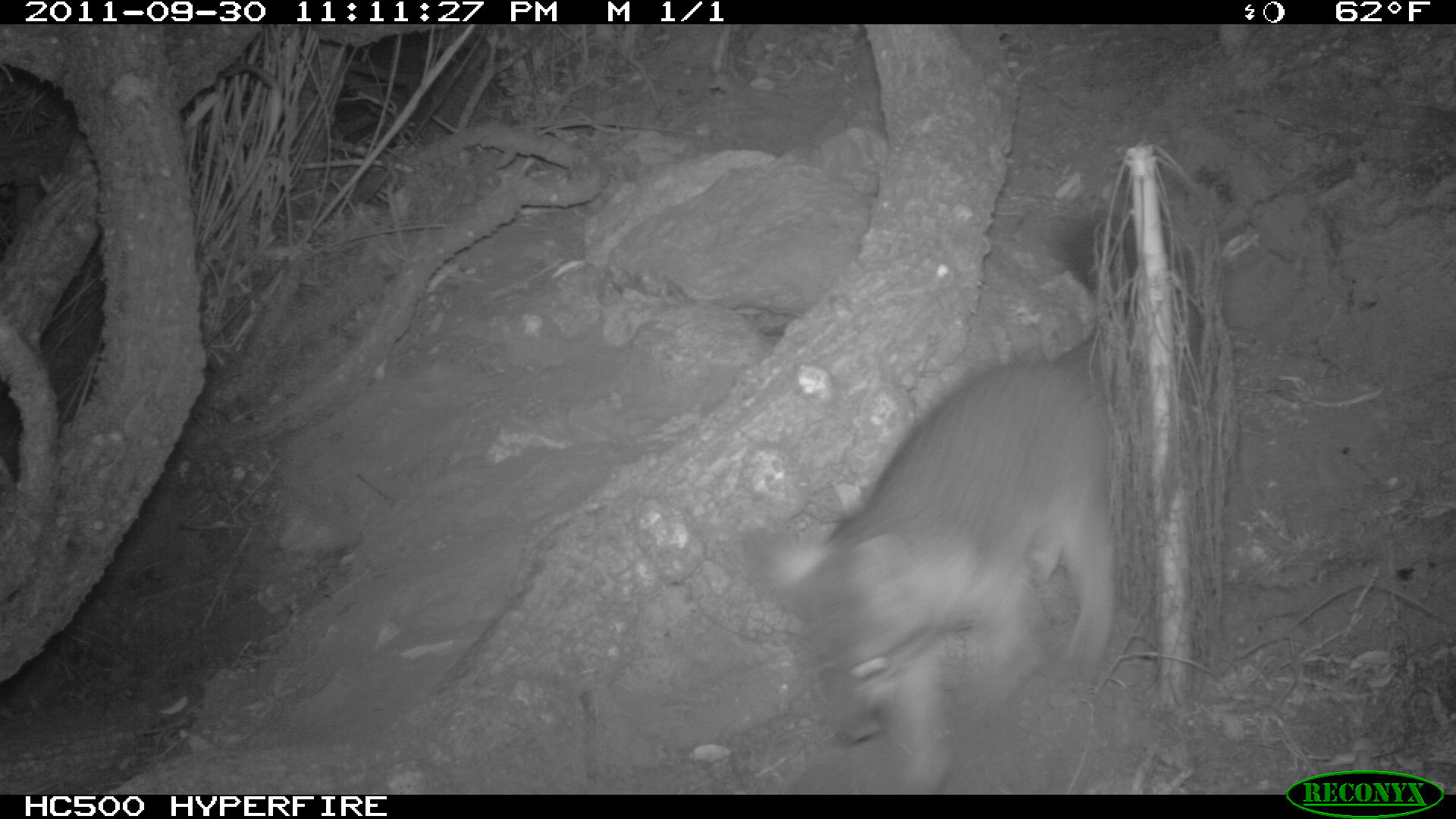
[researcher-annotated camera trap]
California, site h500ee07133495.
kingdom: Animalia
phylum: Chordata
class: Mammalia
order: Carnivora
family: Canidae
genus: Urocyon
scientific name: Urocyon littoralis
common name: island fox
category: fox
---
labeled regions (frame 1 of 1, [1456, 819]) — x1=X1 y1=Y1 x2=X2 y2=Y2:
fox: x1=743 y1=337 x2=1117 y2=794